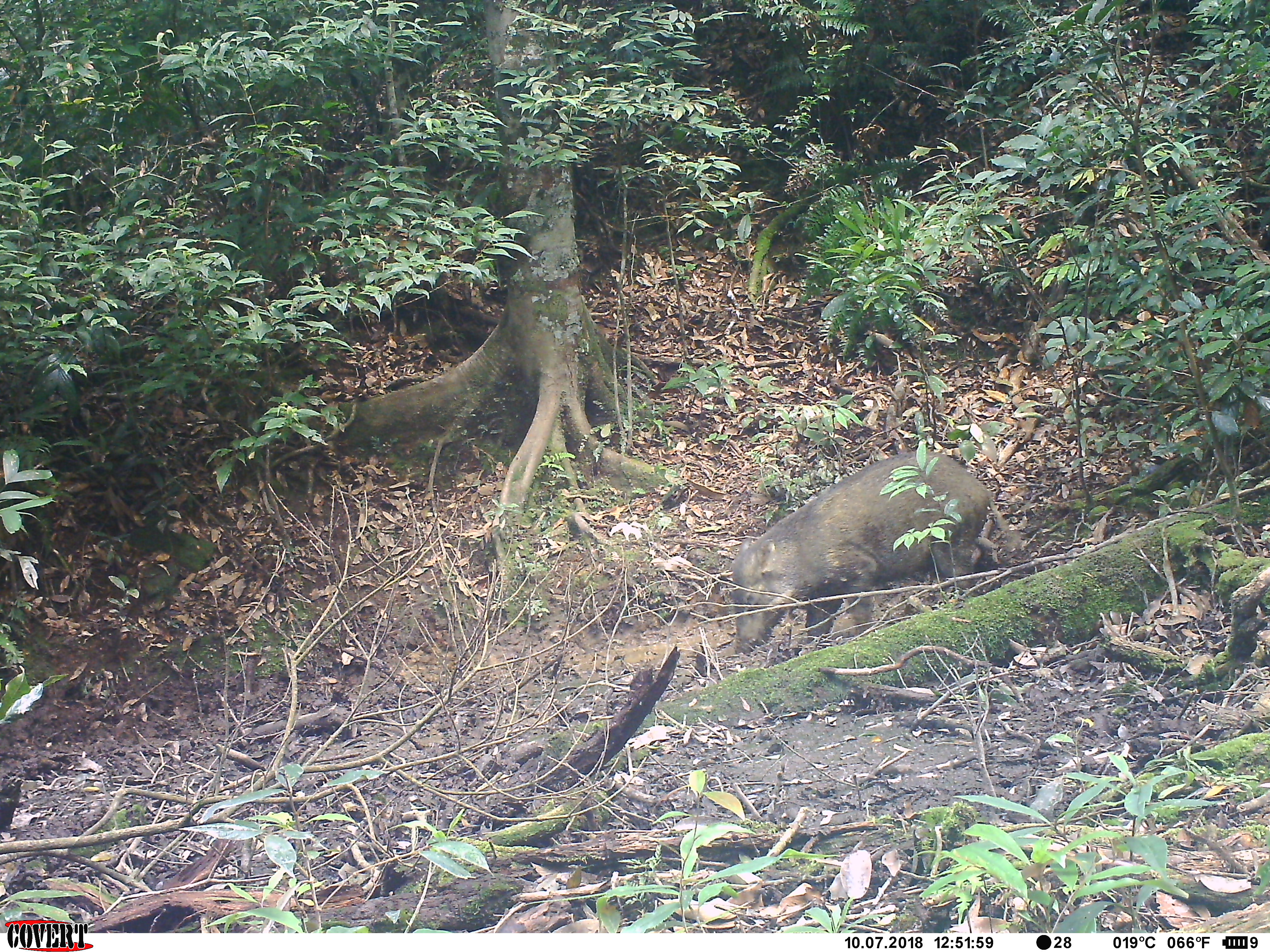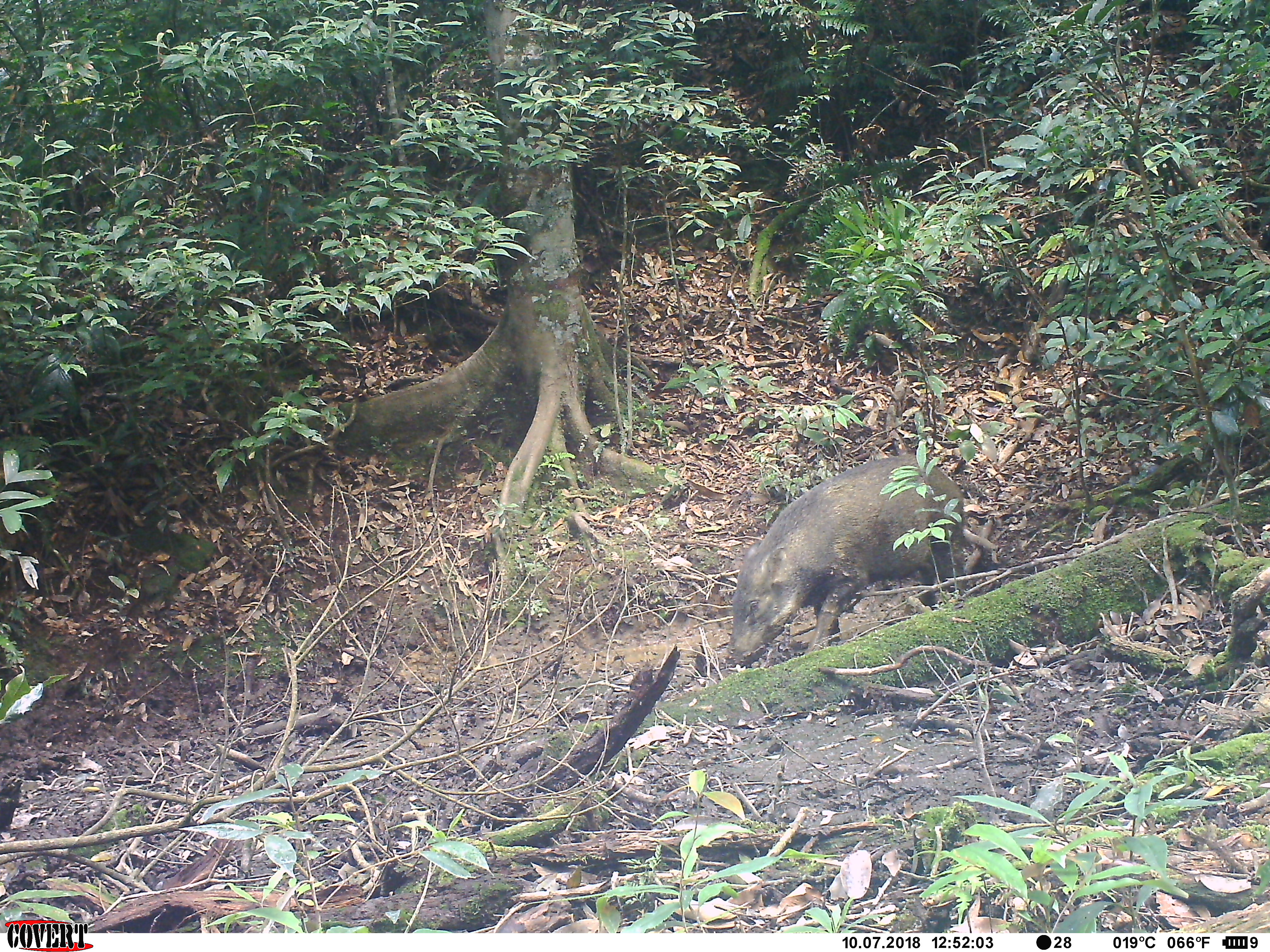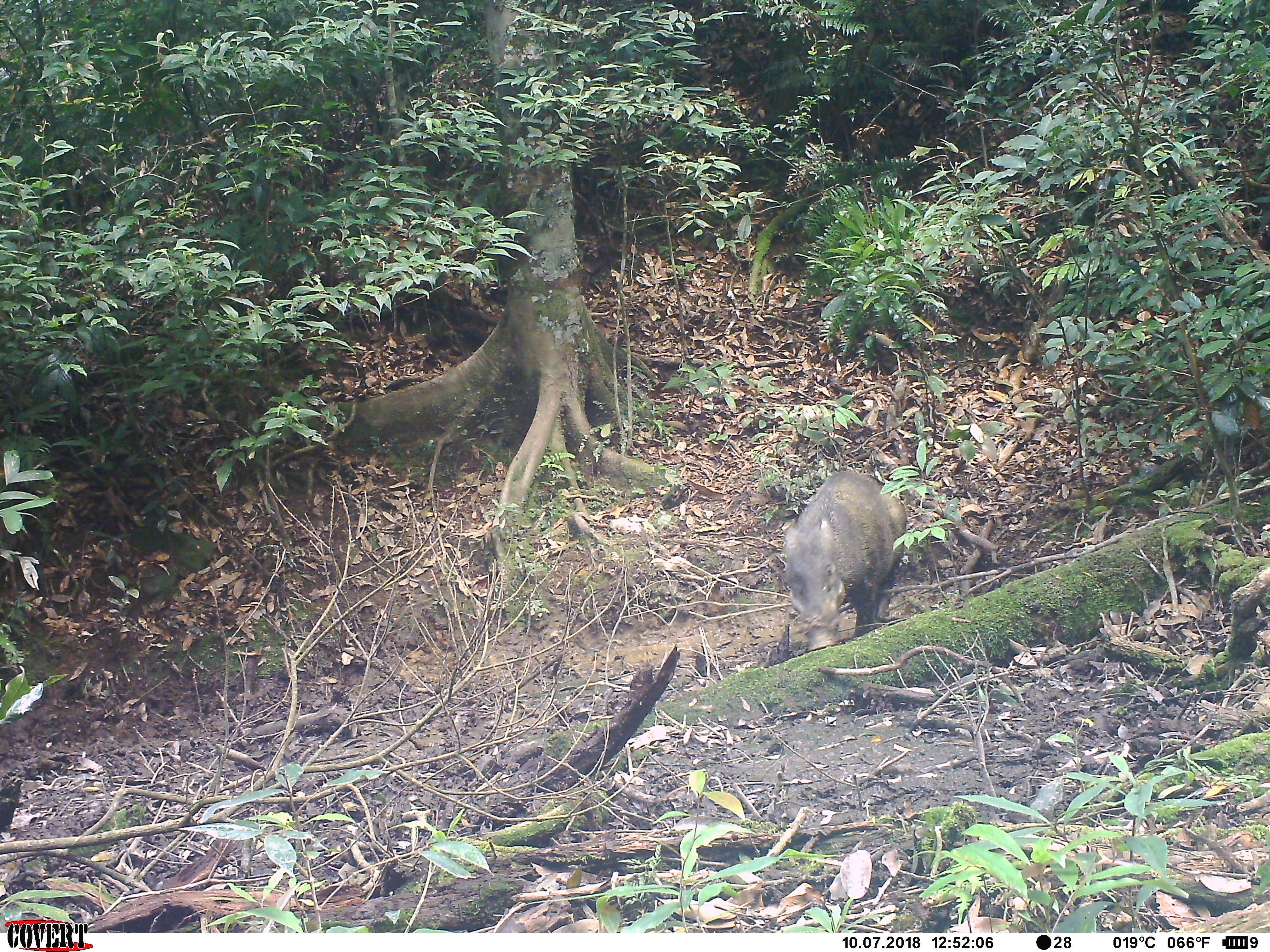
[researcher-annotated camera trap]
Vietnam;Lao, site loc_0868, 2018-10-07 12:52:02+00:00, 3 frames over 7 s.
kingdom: Animalia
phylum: Chordata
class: Mammalia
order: Artiodactyla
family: Suidae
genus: Sus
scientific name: Sus scrofa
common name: eurasian wild pig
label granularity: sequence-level